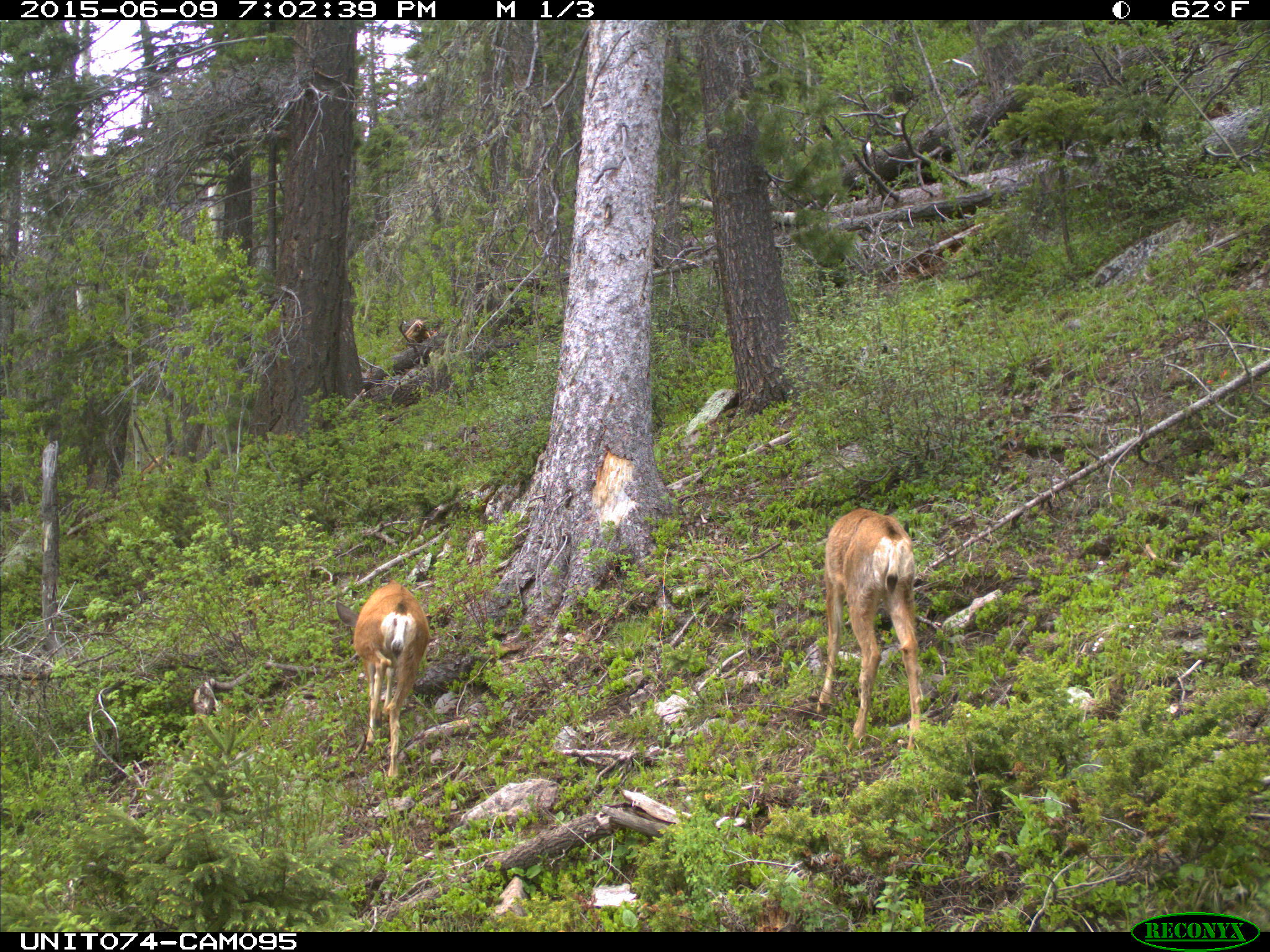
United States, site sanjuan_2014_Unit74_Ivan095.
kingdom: Animalia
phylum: Chordata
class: Mammalia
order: Artiodactyla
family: Cervidae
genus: Odocoileus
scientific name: Odocoileus hemionus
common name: mule deer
Odocoileus hemionus (mule deer).